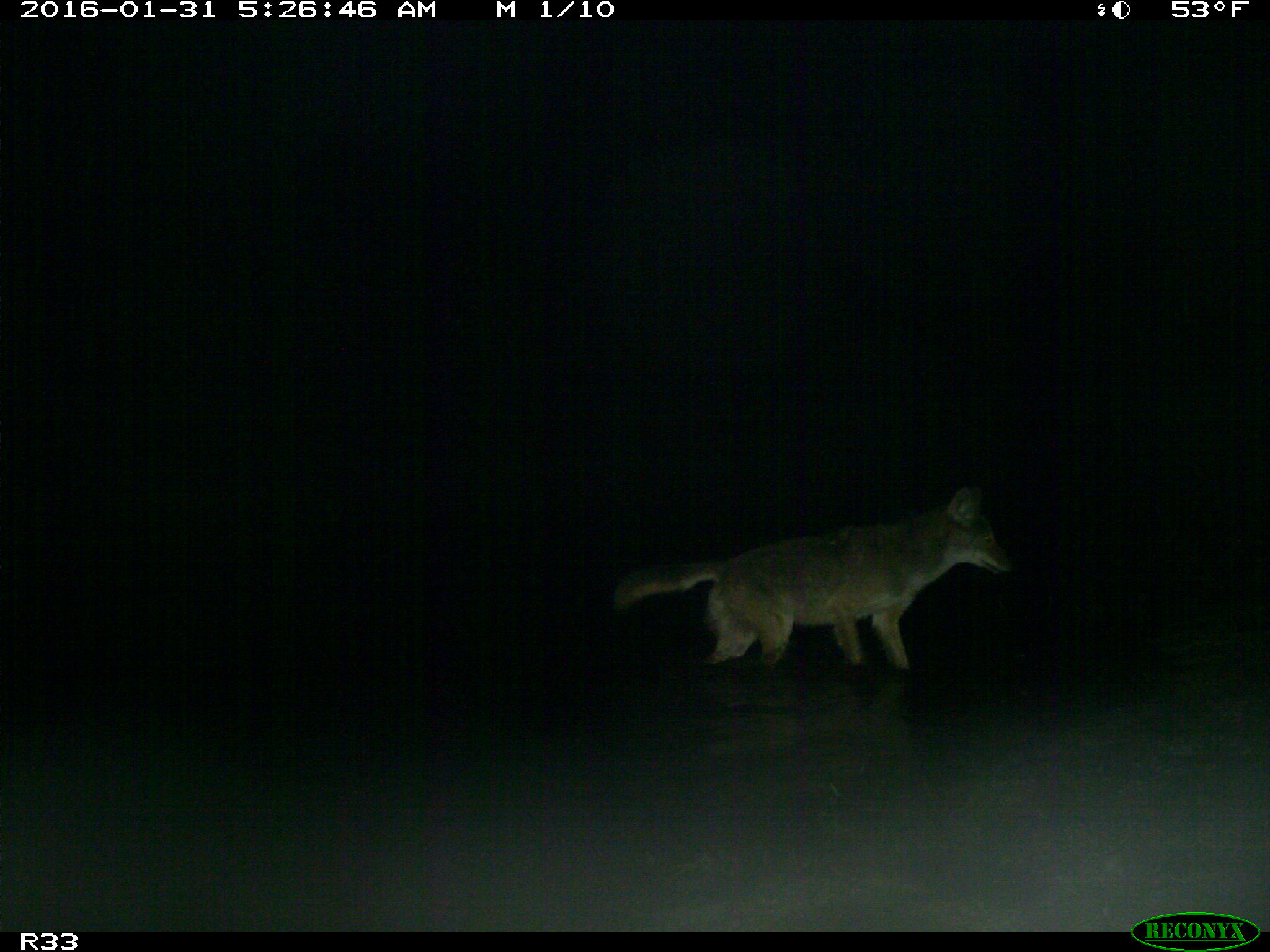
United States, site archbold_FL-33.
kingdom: Animalia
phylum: Chordata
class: Mammalia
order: Carnivora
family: Canidae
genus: Canis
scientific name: Canis latrans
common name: coyote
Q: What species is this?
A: Canis latrans (coyote).